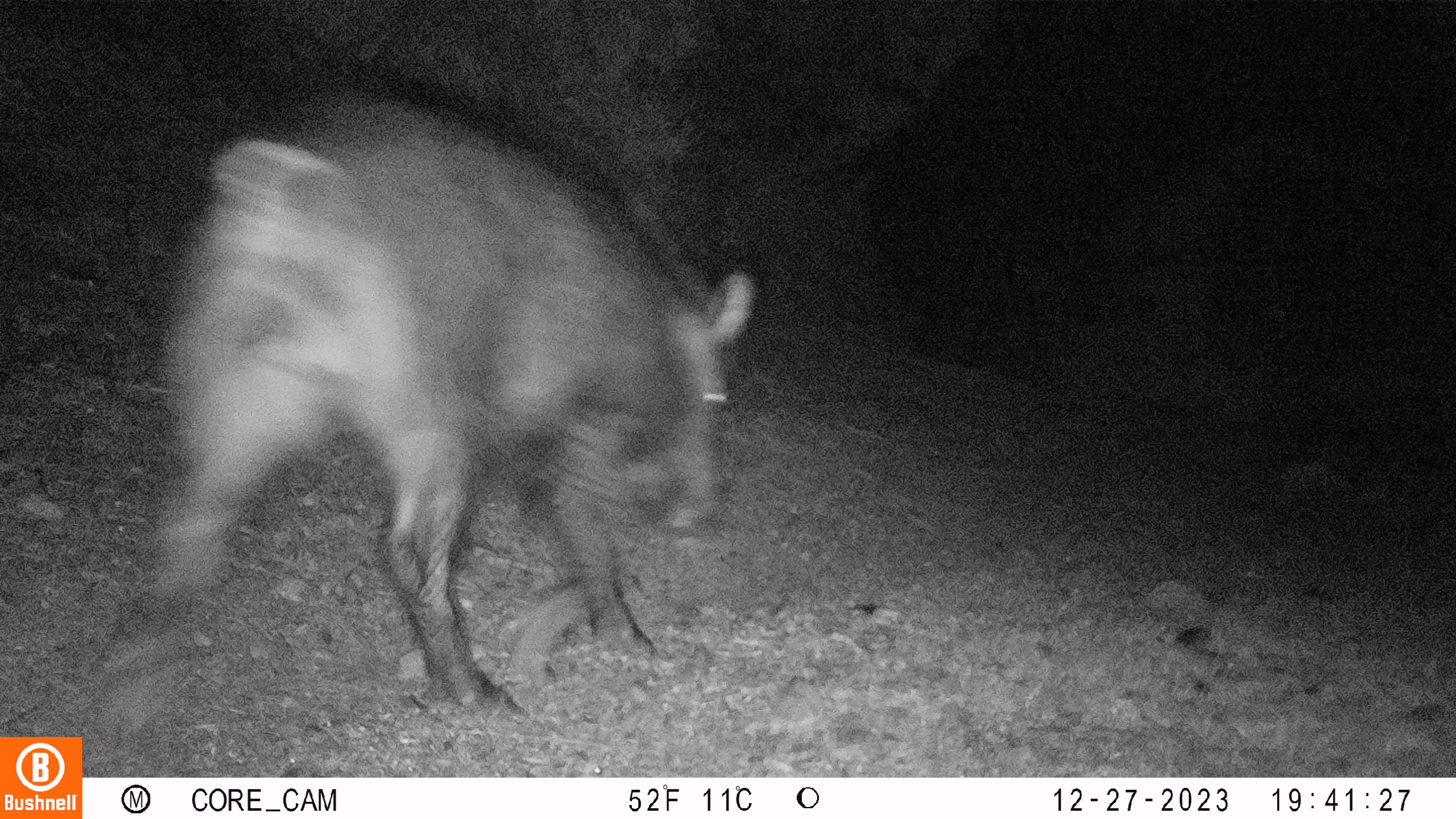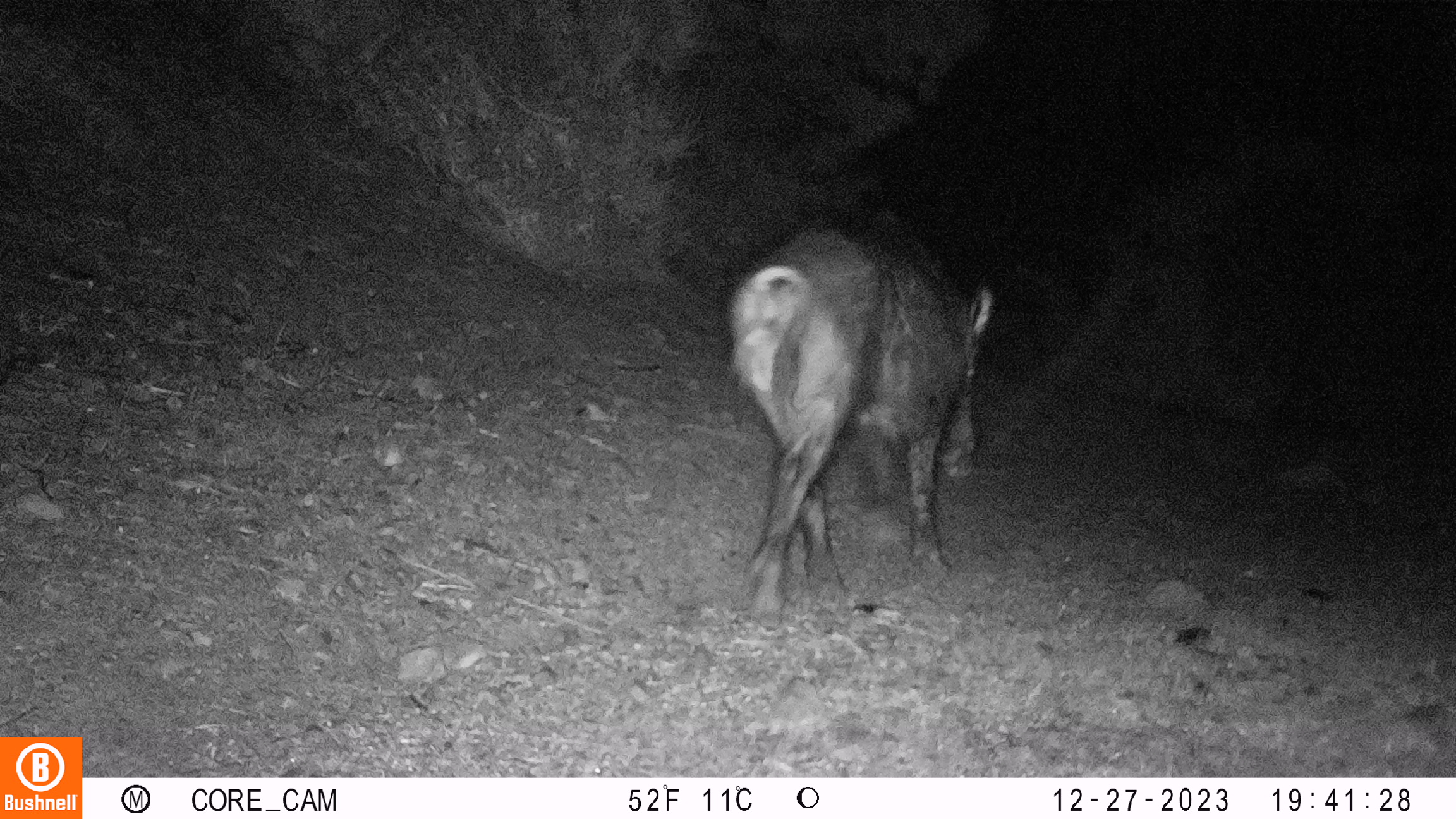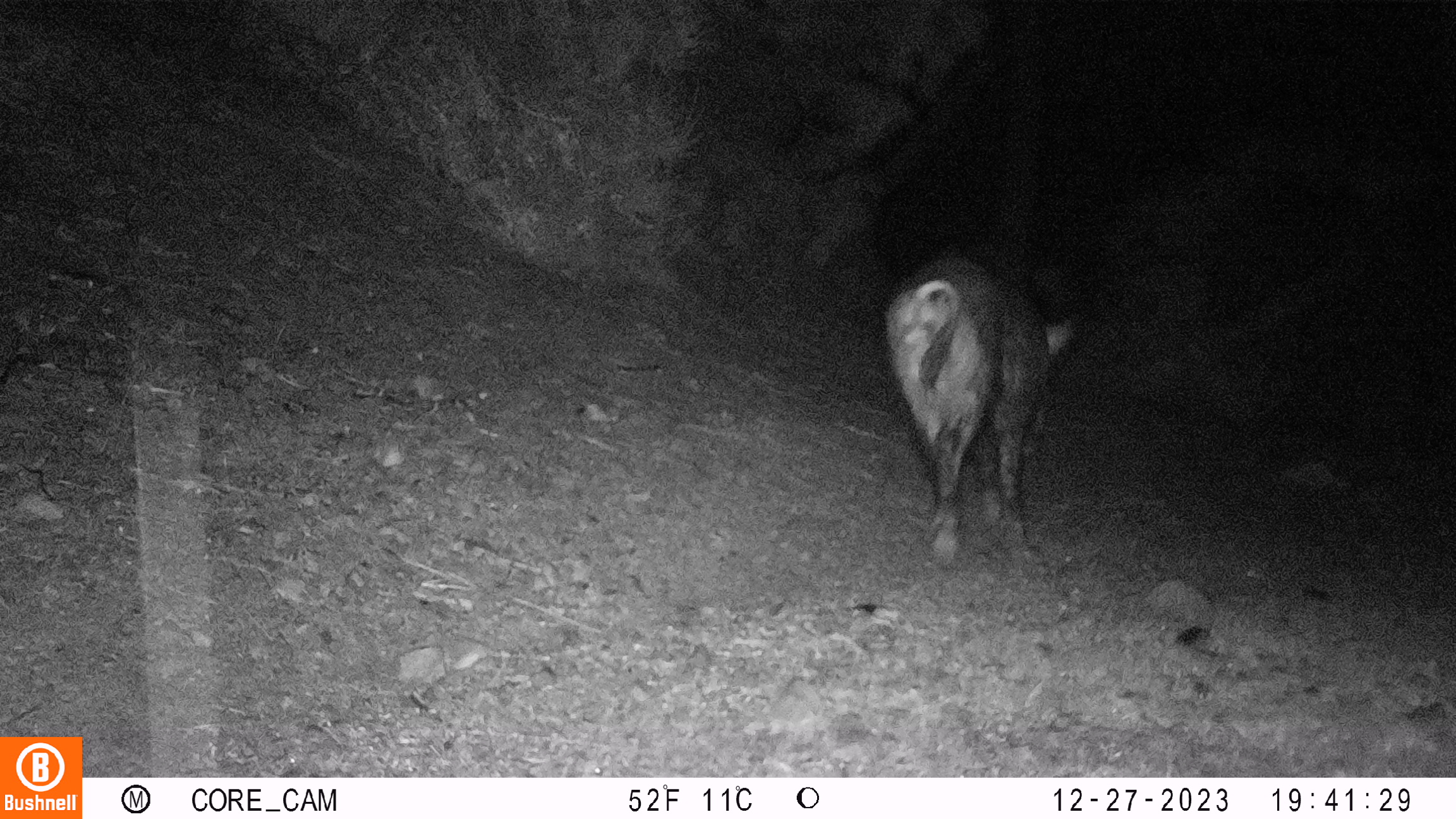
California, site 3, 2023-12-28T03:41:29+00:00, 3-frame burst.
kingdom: Animalia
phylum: Chordata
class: Mammalia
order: Artiodactyla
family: Suidae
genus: Sus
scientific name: Sus scrofa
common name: wild boar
Wild boar (Sus scrofa).